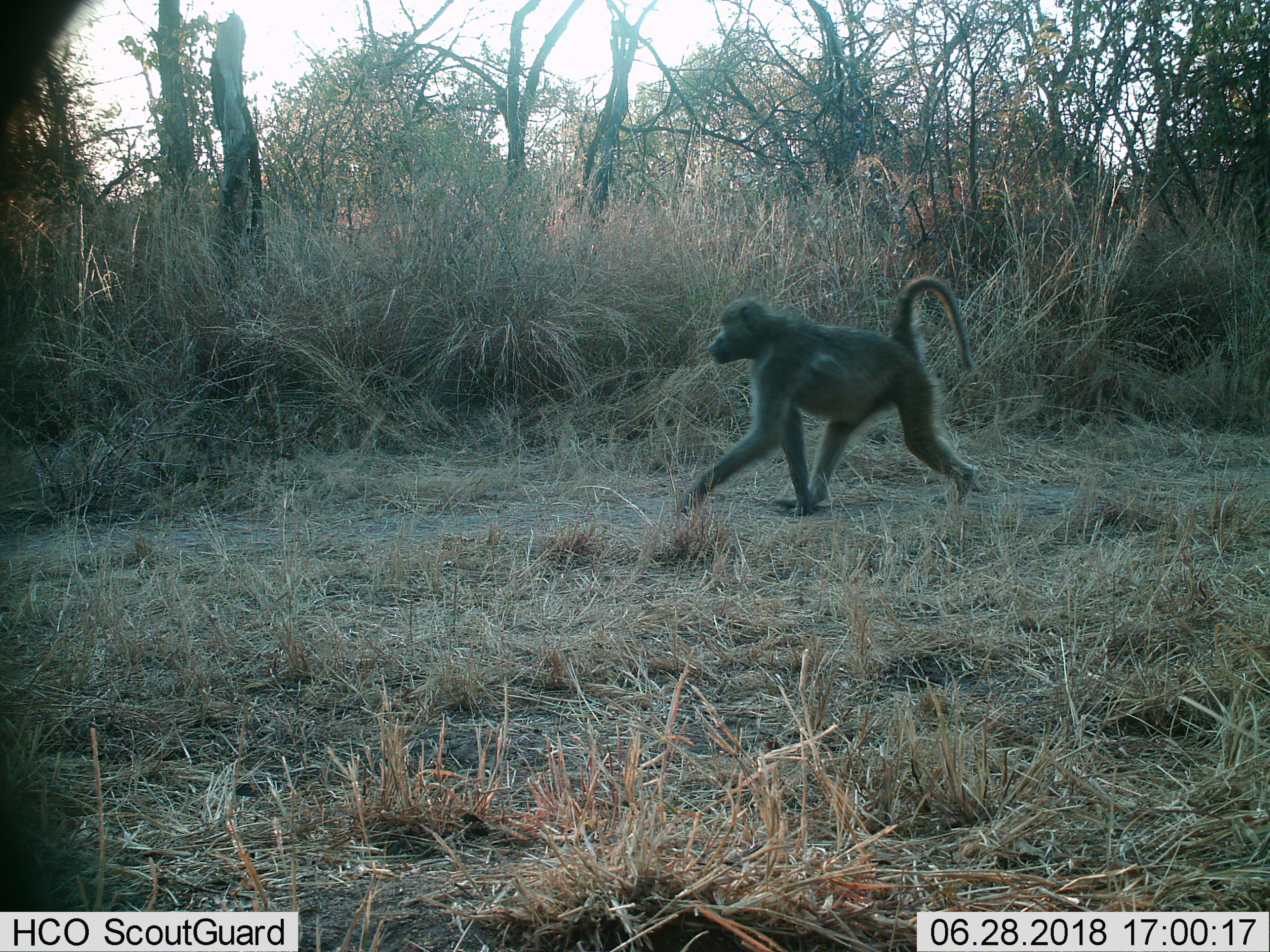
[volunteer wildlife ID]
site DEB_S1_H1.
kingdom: Animalia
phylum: Chordata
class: Mammalia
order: Primates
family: Cercopithecidae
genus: Papio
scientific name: Papio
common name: baboon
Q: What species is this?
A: Baboon (Papio).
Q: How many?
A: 1.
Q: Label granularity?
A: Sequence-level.